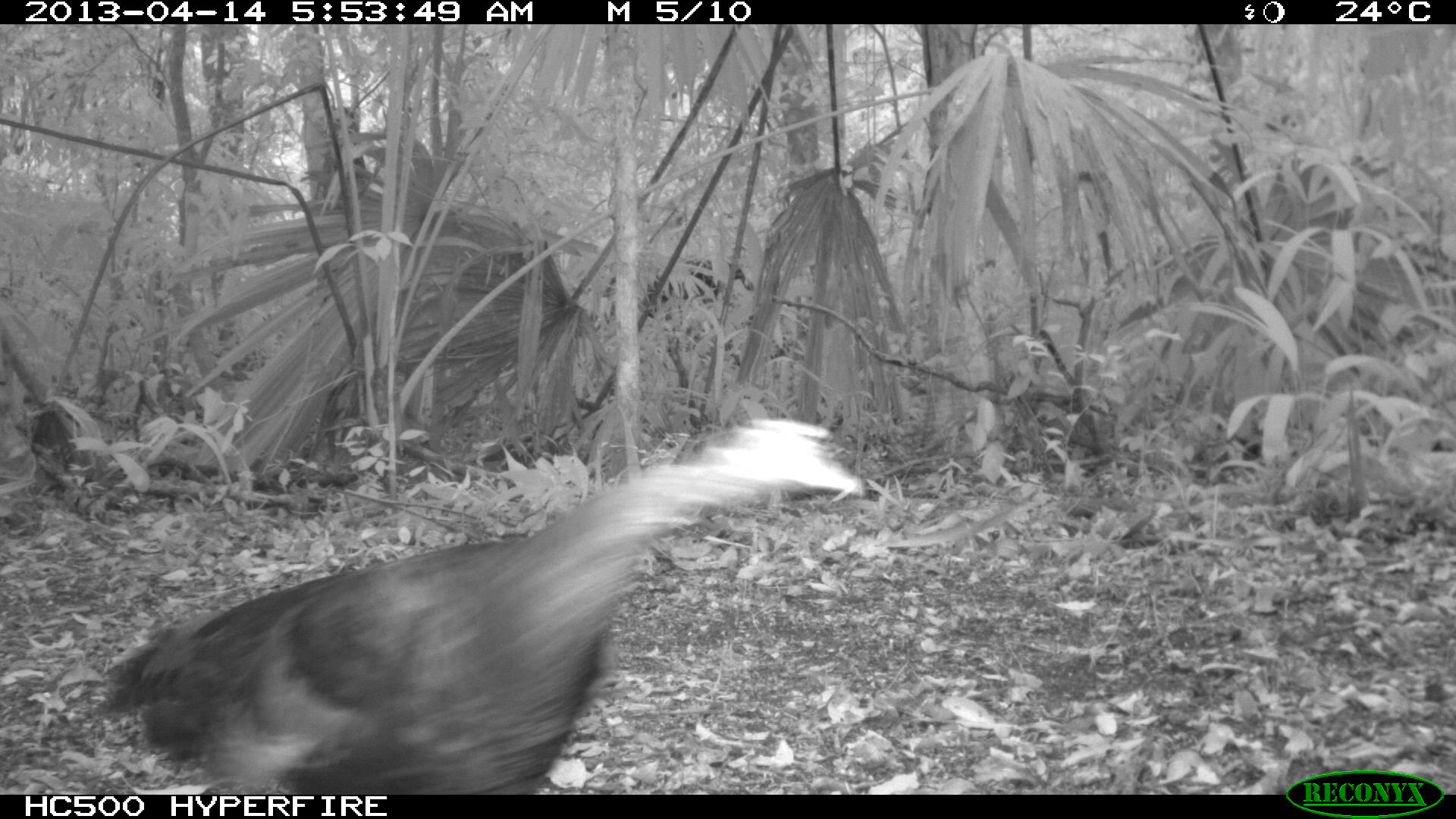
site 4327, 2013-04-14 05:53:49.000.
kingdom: Animalia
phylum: Chordata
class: Aves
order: Galliformes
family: Phasianidae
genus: Meleagris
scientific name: Meleagris ocellata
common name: ocellated turkey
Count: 1.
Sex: female.